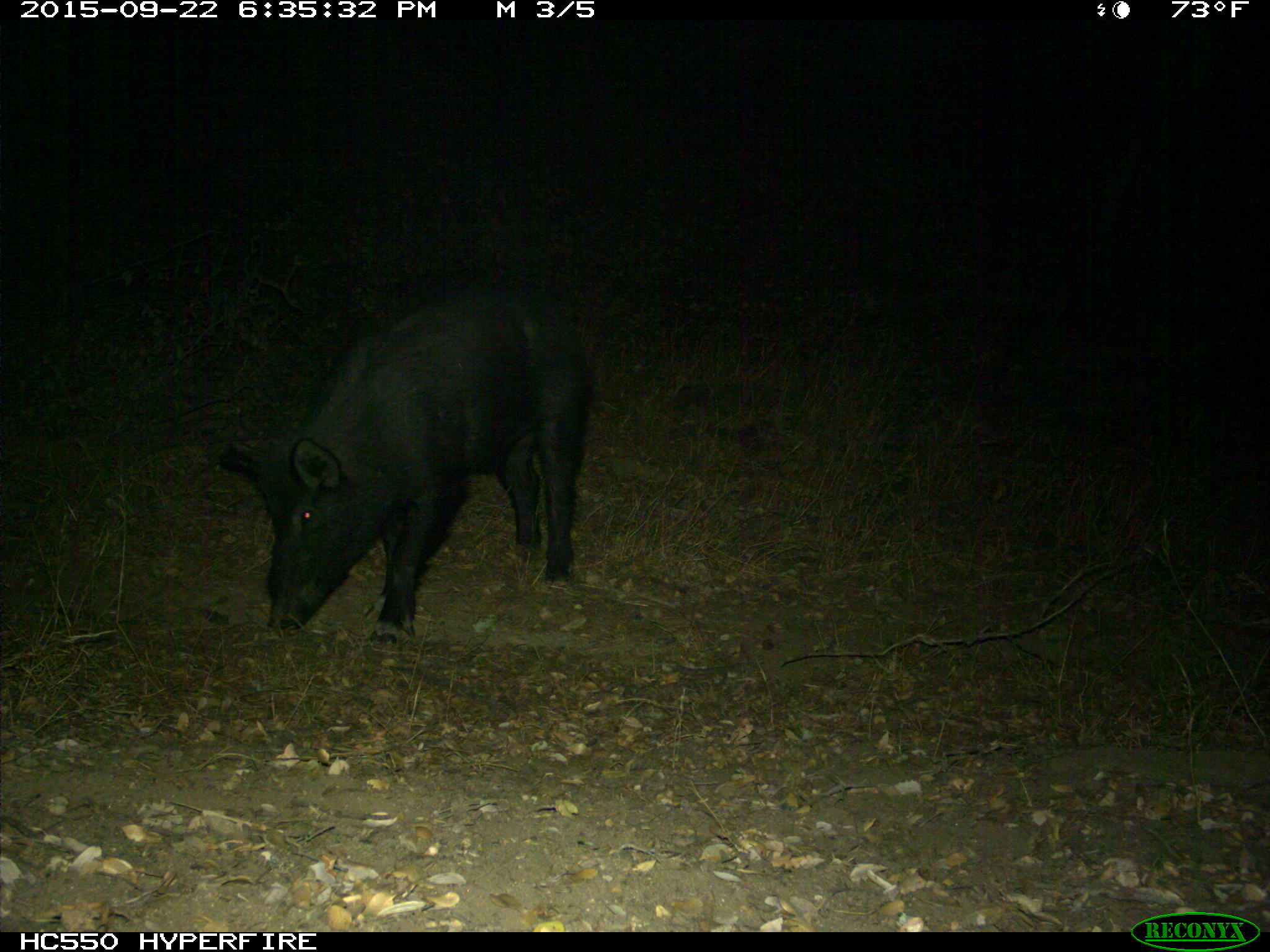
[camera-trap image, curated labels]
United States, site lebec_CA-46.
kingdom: Animalia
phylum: Chordata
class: Mammalia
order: Artiodactyla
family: Suidae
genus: Sus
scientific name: Sus scrofa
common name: wild boar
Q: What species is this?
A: Sus scrofa (wild boar).